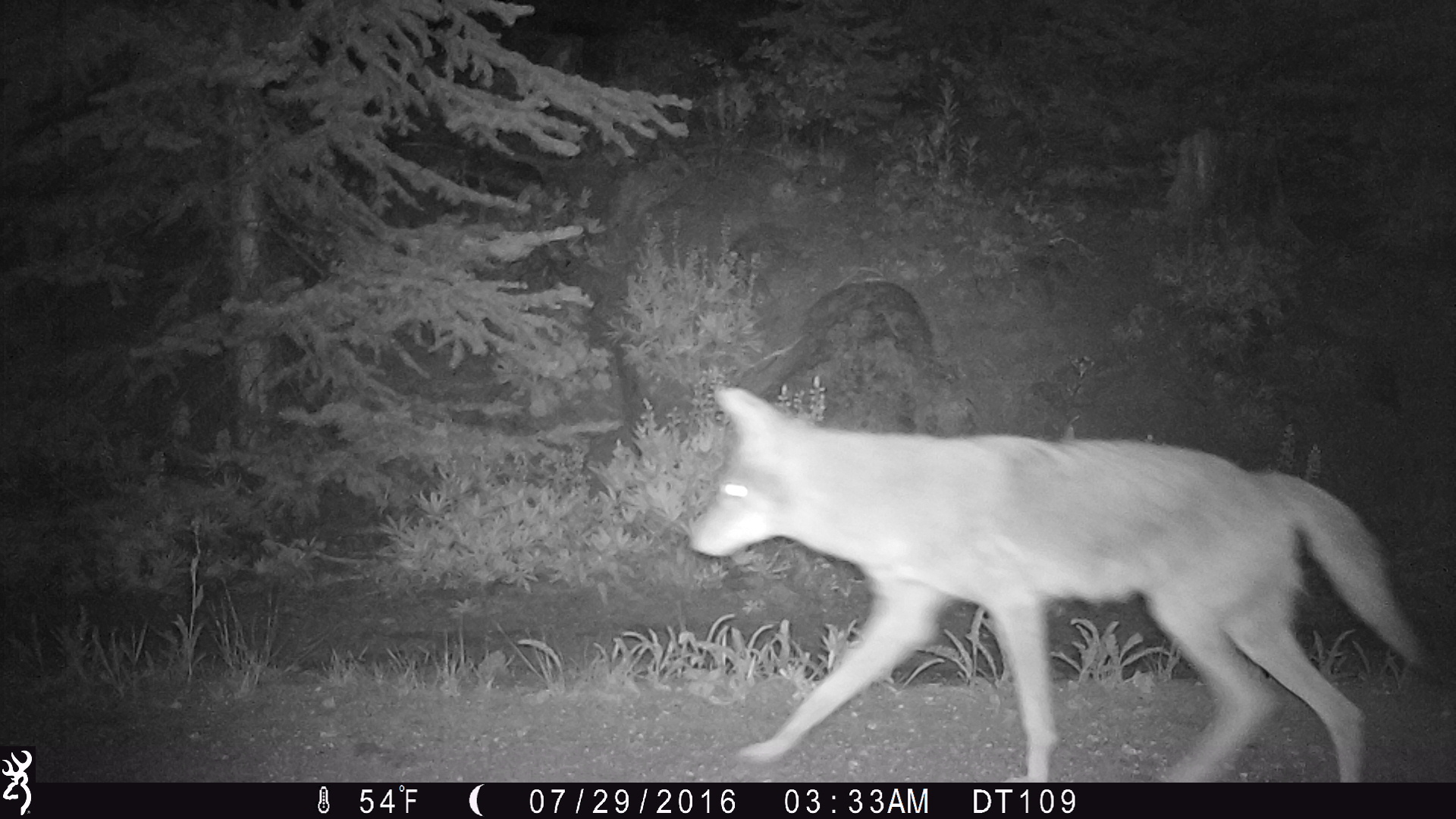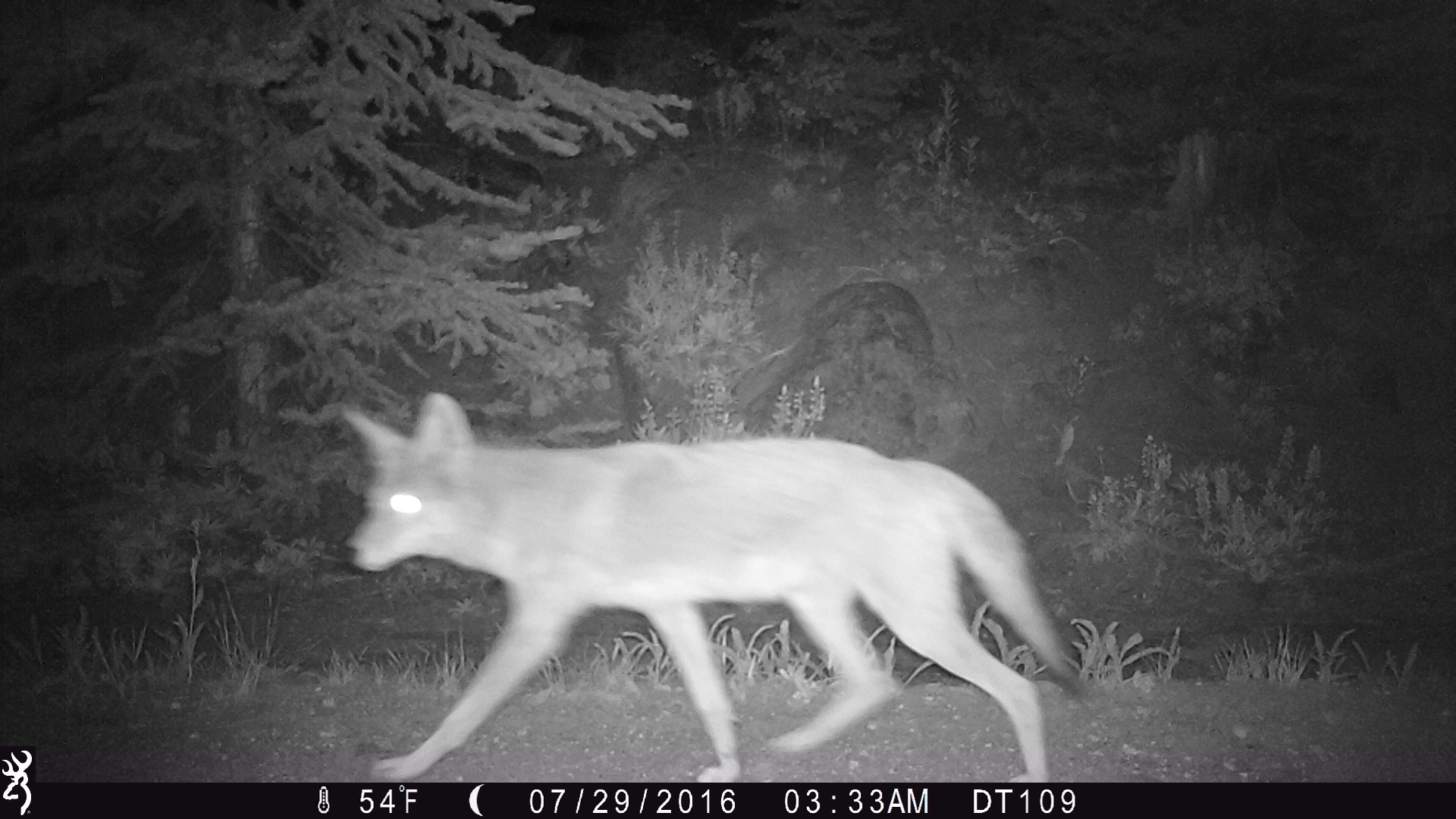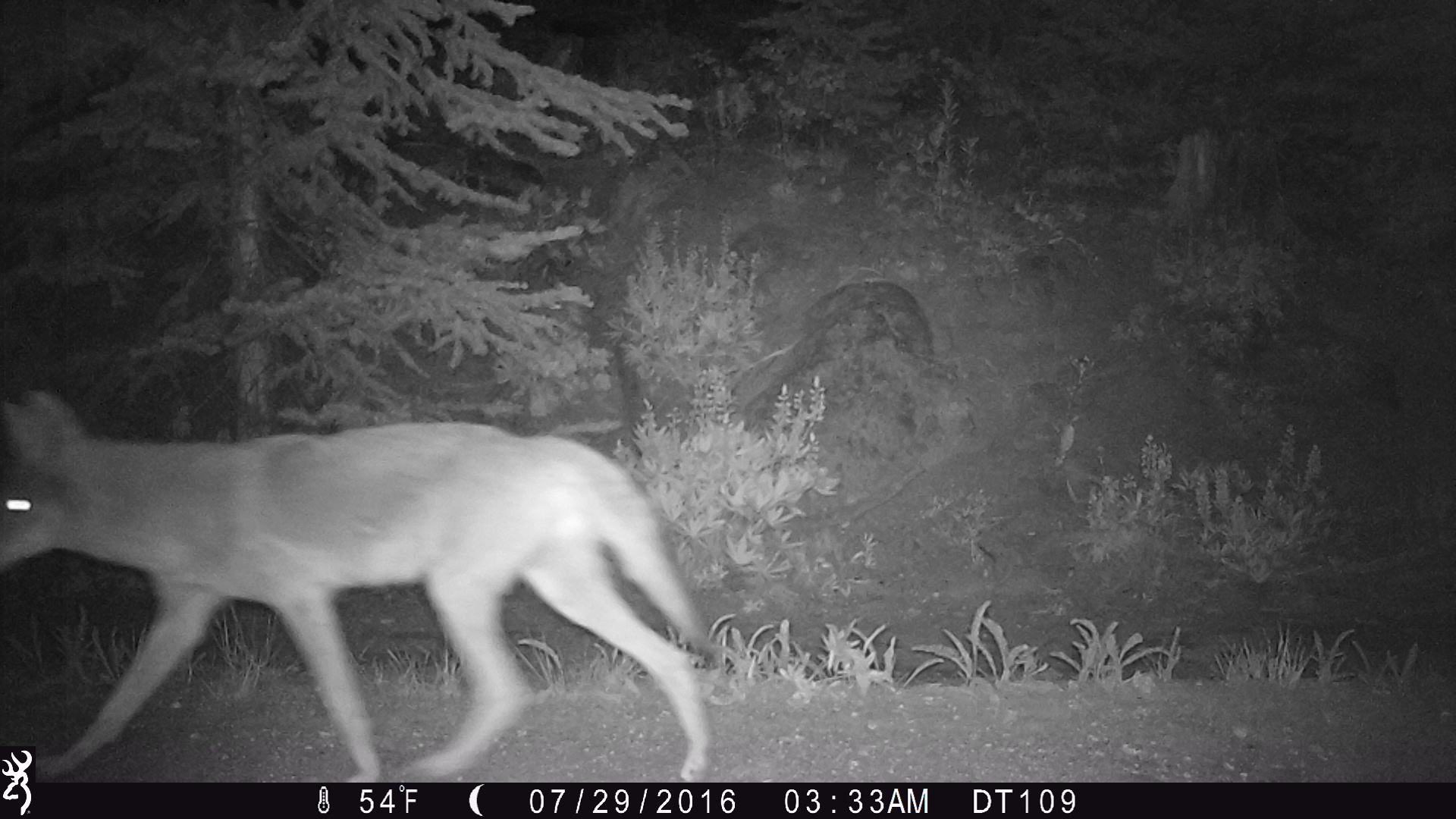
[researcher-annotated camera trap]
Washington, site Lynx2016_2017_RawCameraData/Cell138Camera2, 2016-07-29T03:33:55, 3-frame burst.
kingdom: Animalia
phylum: Chordata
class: Mammalia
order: Carnivora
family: Canidae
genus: Canis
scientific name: Canis latrans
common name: coyote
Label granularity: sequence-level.